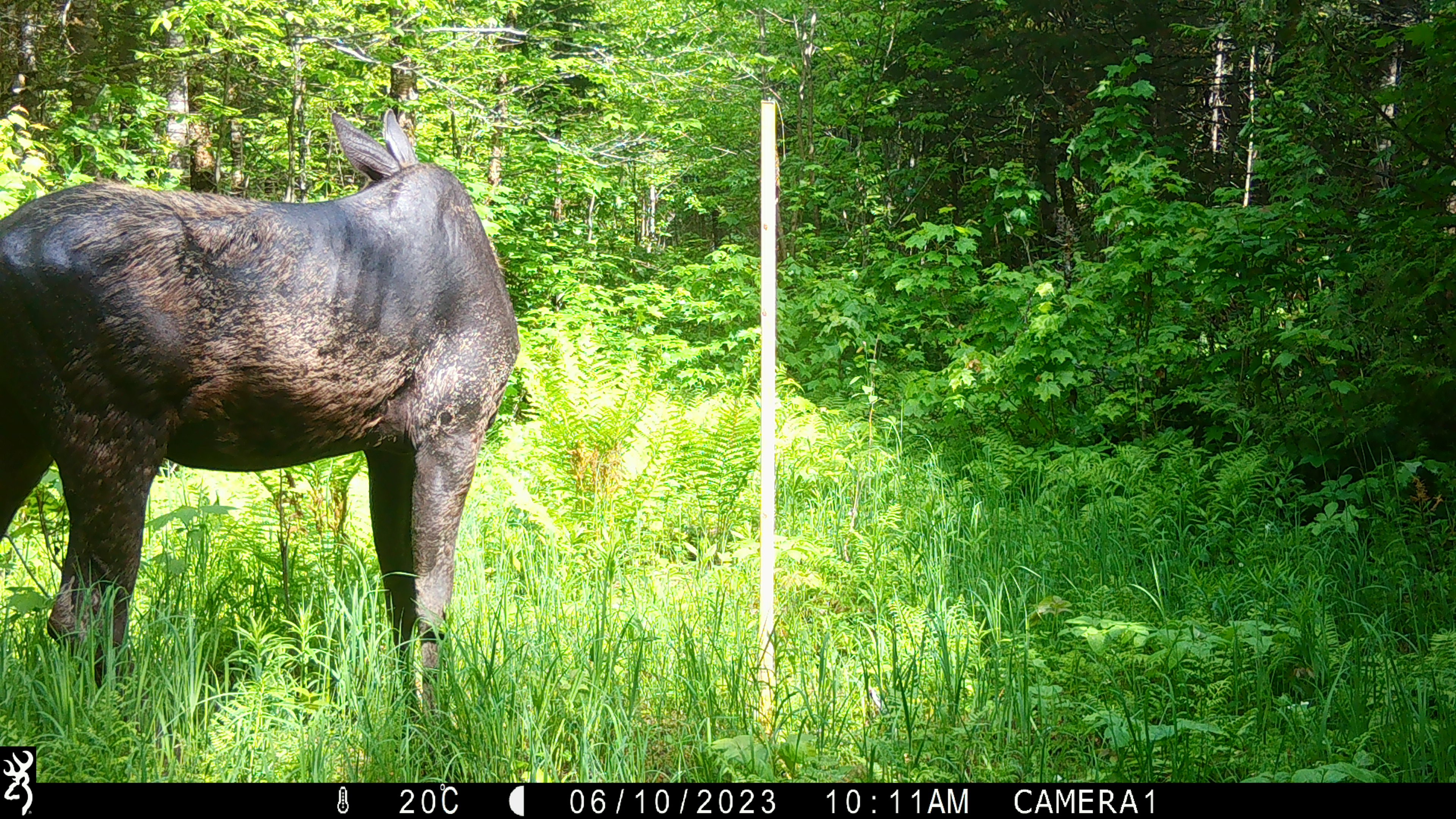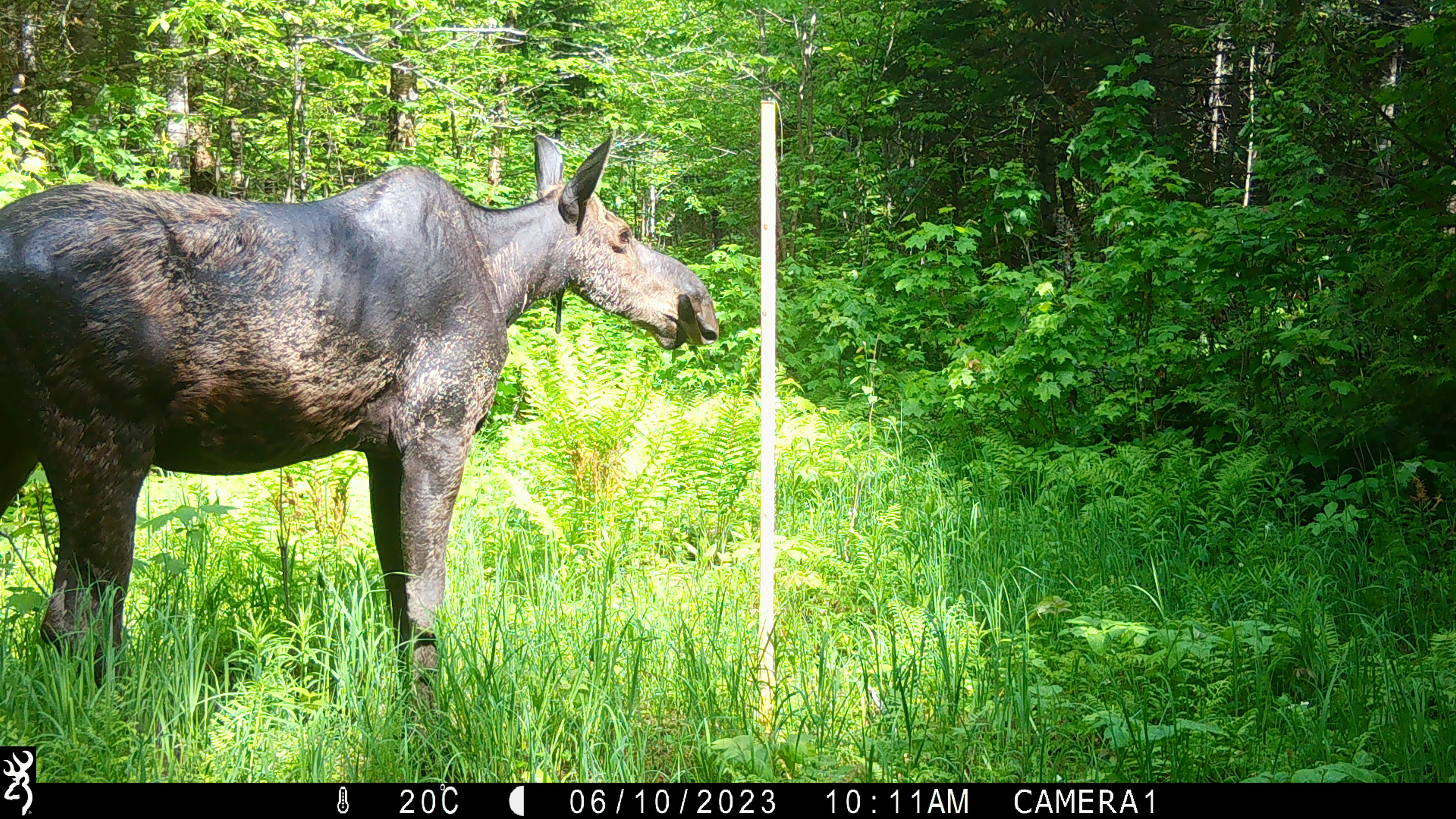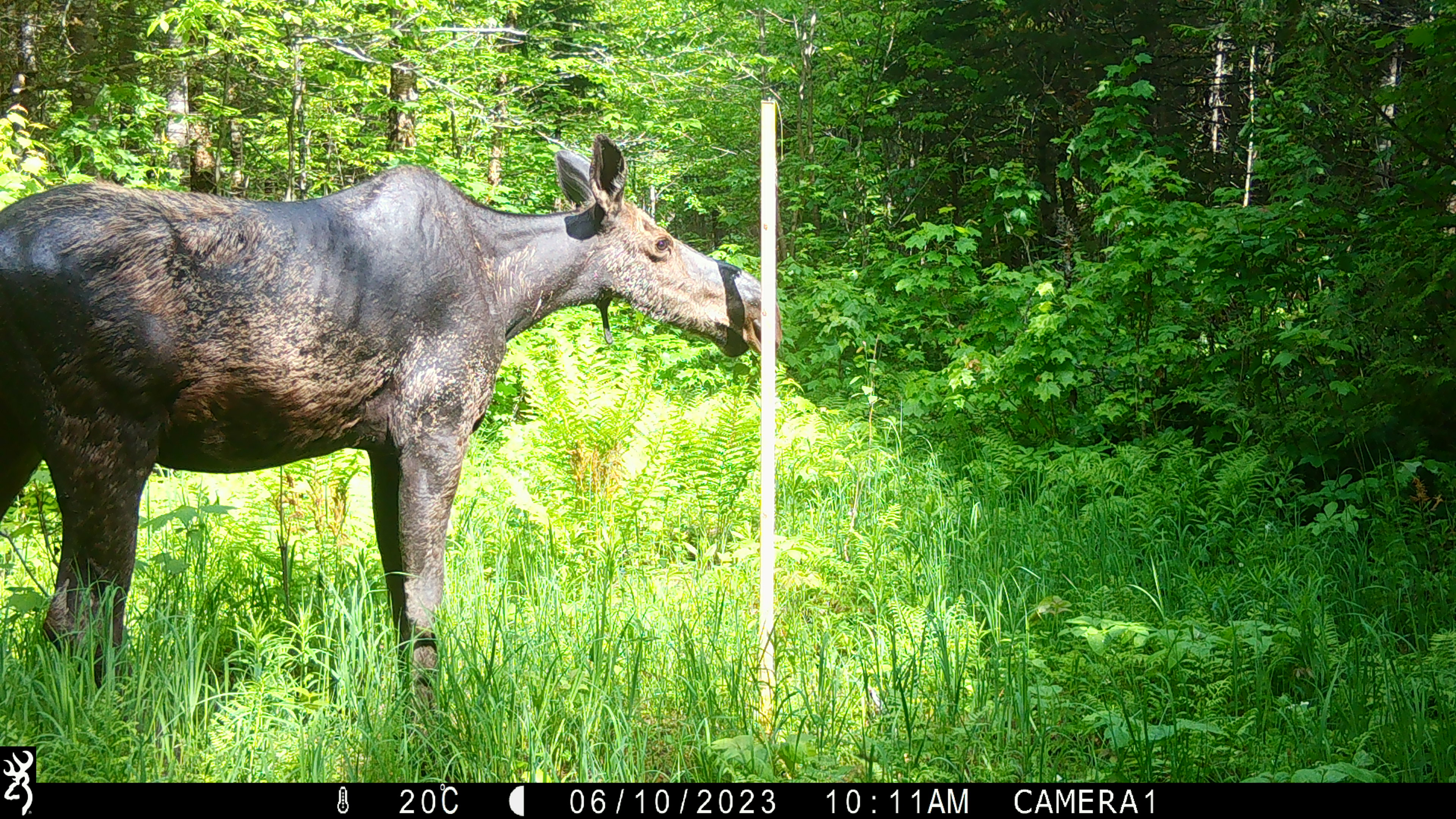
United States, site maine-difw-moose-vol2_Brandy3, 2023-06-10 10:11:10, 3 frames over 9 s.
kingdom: Animalia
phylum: Chordata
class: Mammalia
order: Artiodactyla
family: Cervidae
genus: Alces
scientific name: Alces alces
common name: moose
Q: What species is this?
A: Moose (Alces alces).